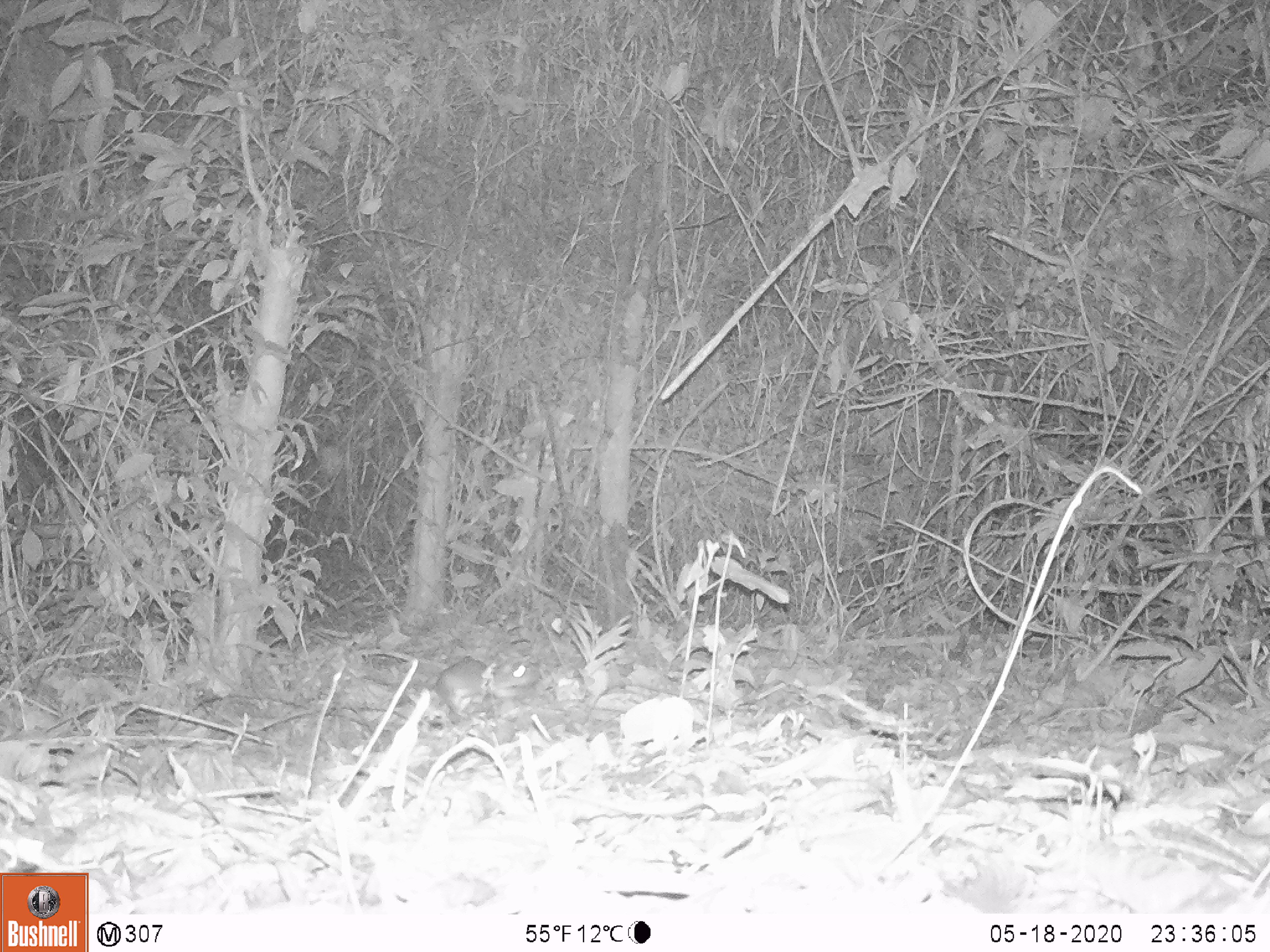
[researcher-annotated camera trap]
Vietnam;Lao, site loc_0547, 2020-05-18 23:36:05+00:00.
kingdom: Animalia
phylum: Chordata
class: Mammalia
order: Rodentia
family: Muridae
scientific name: Muridae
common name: old-world mice and rats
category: unidentified murid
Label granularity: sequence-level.